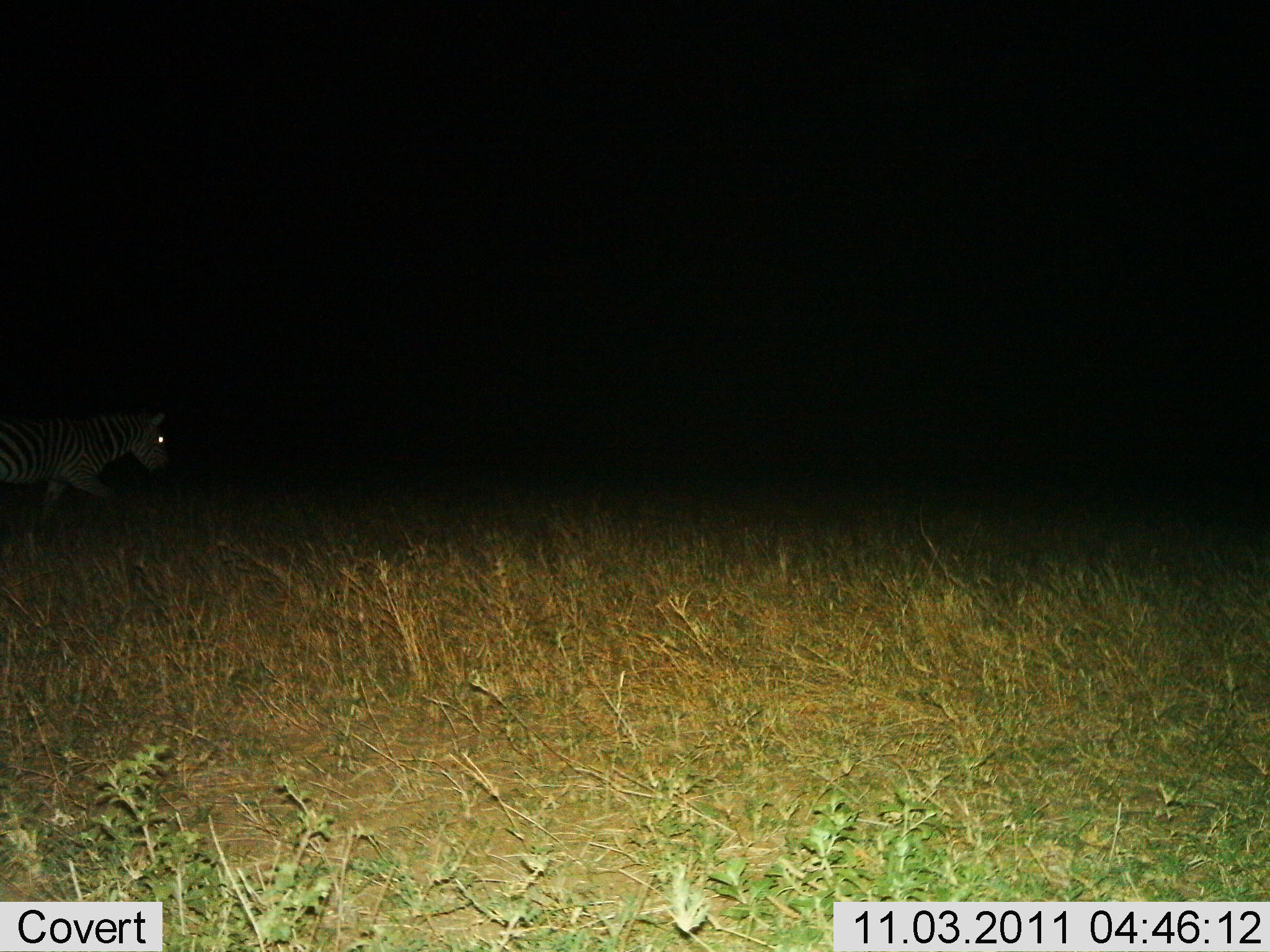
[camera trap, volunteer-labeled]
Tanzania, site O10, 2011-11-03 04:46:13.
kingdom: Animalia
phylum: Chordata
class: Mammalia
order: Perissodactyla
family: Equidae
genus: Equus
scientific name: Equus quagga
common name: plains zebra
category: zebra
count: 1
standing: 27%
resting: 0%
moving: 82%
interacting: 0%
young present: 0%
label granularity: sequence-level